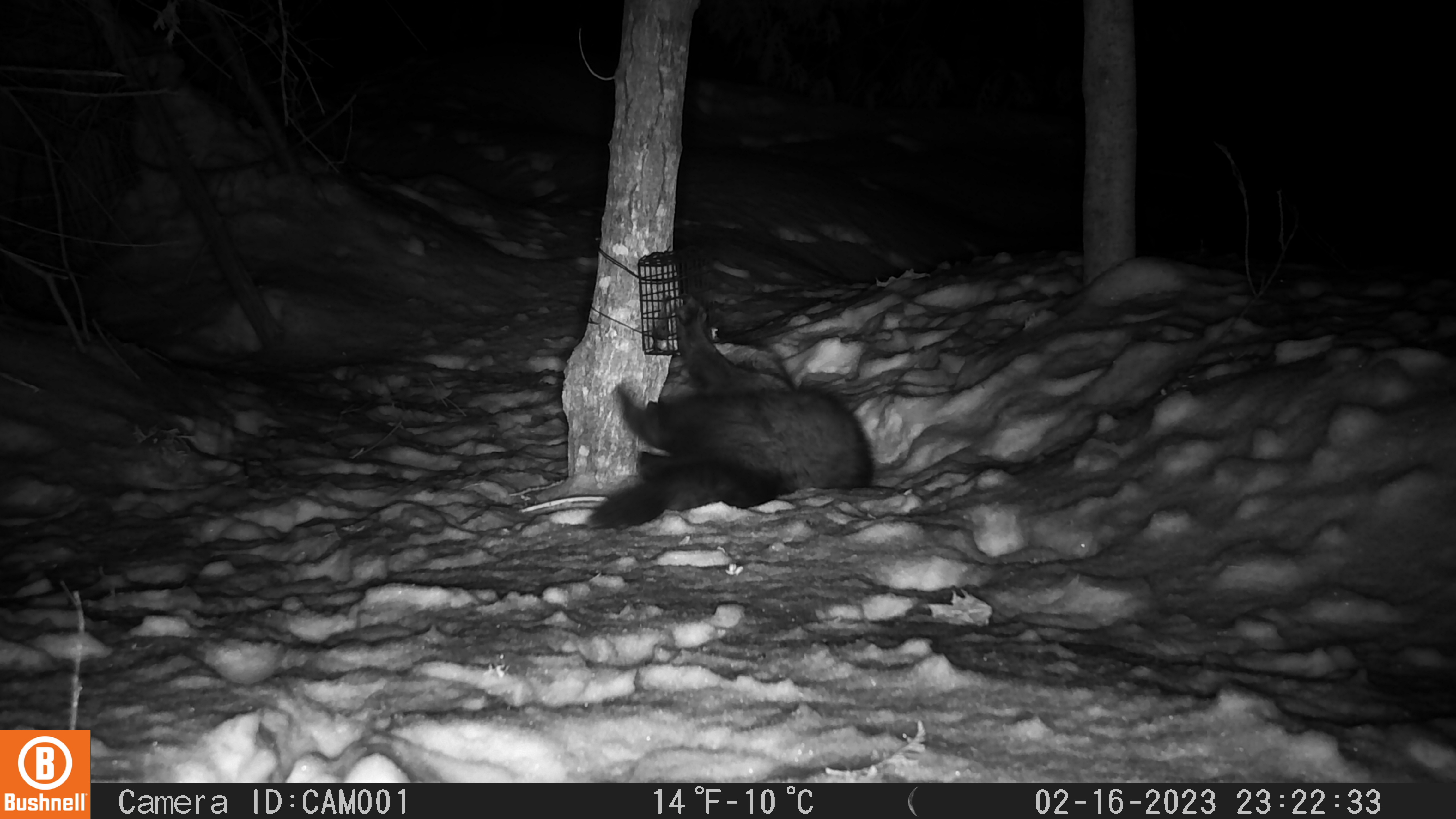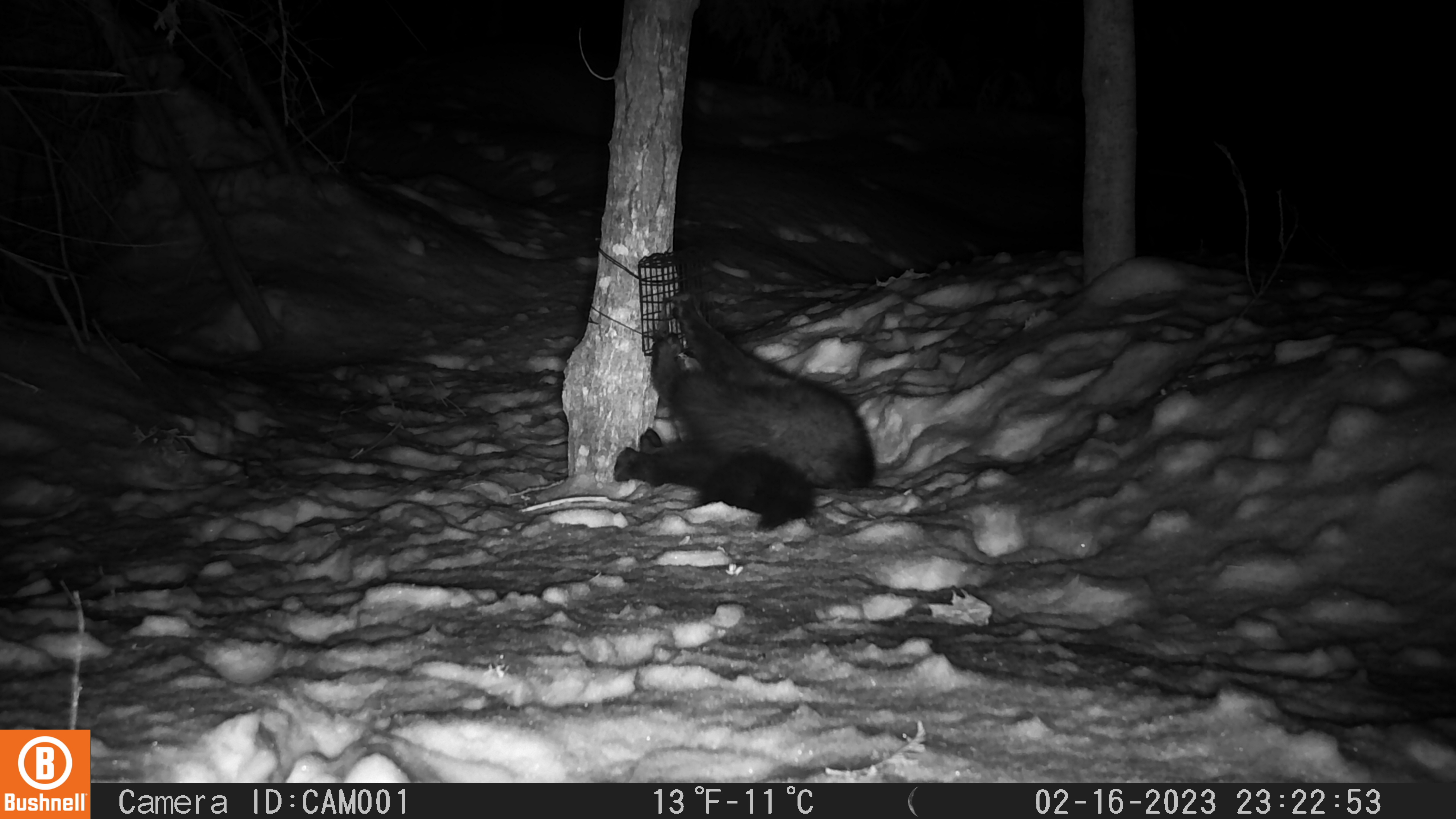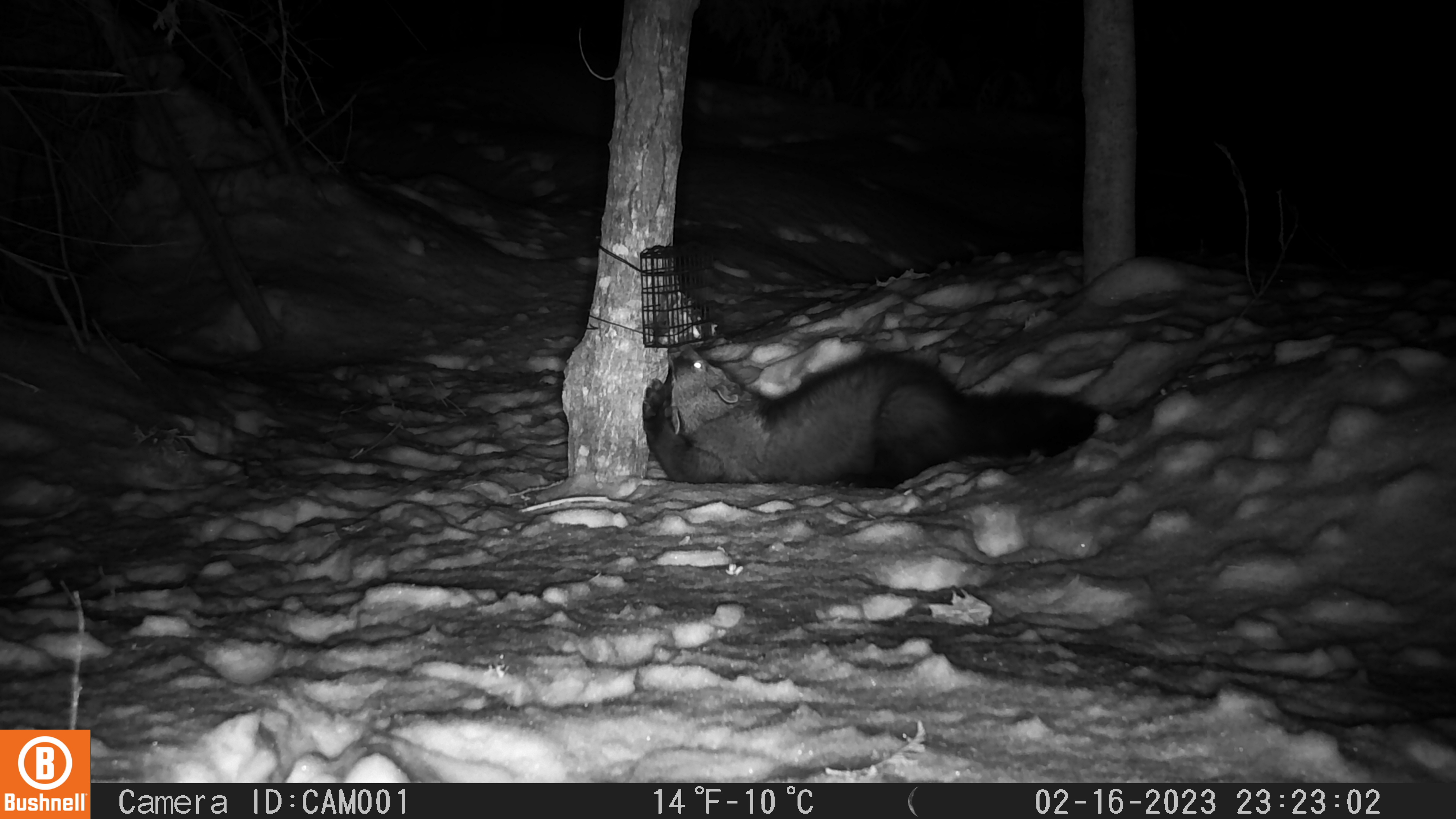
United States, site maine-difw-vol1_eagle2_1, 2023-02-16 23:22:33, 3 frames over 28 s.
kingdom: Animalia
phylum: Chordata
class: Mammalia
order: Carnivora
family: Mustelidae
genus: Pekania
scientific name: Pekania pennanti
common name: fisher